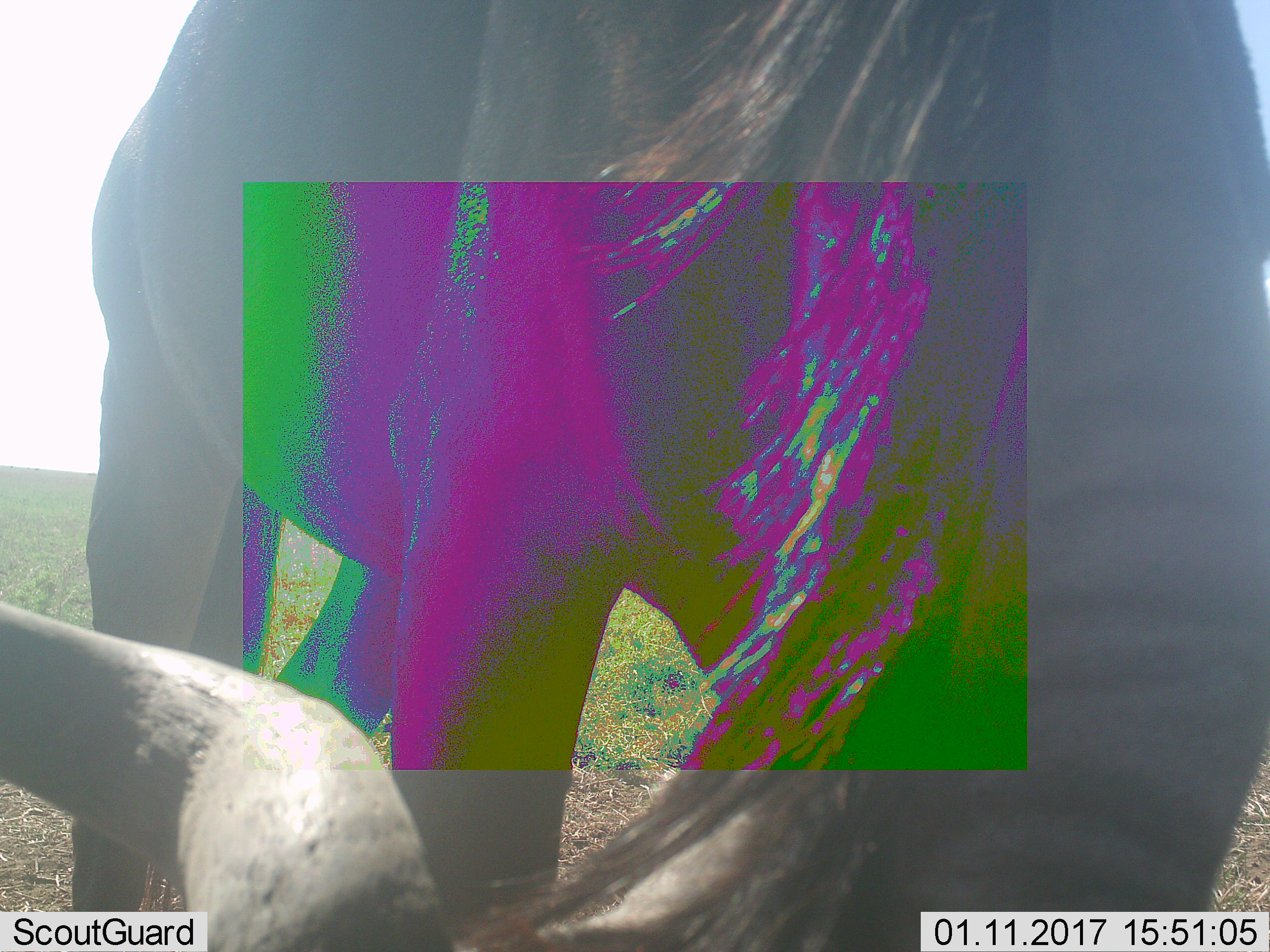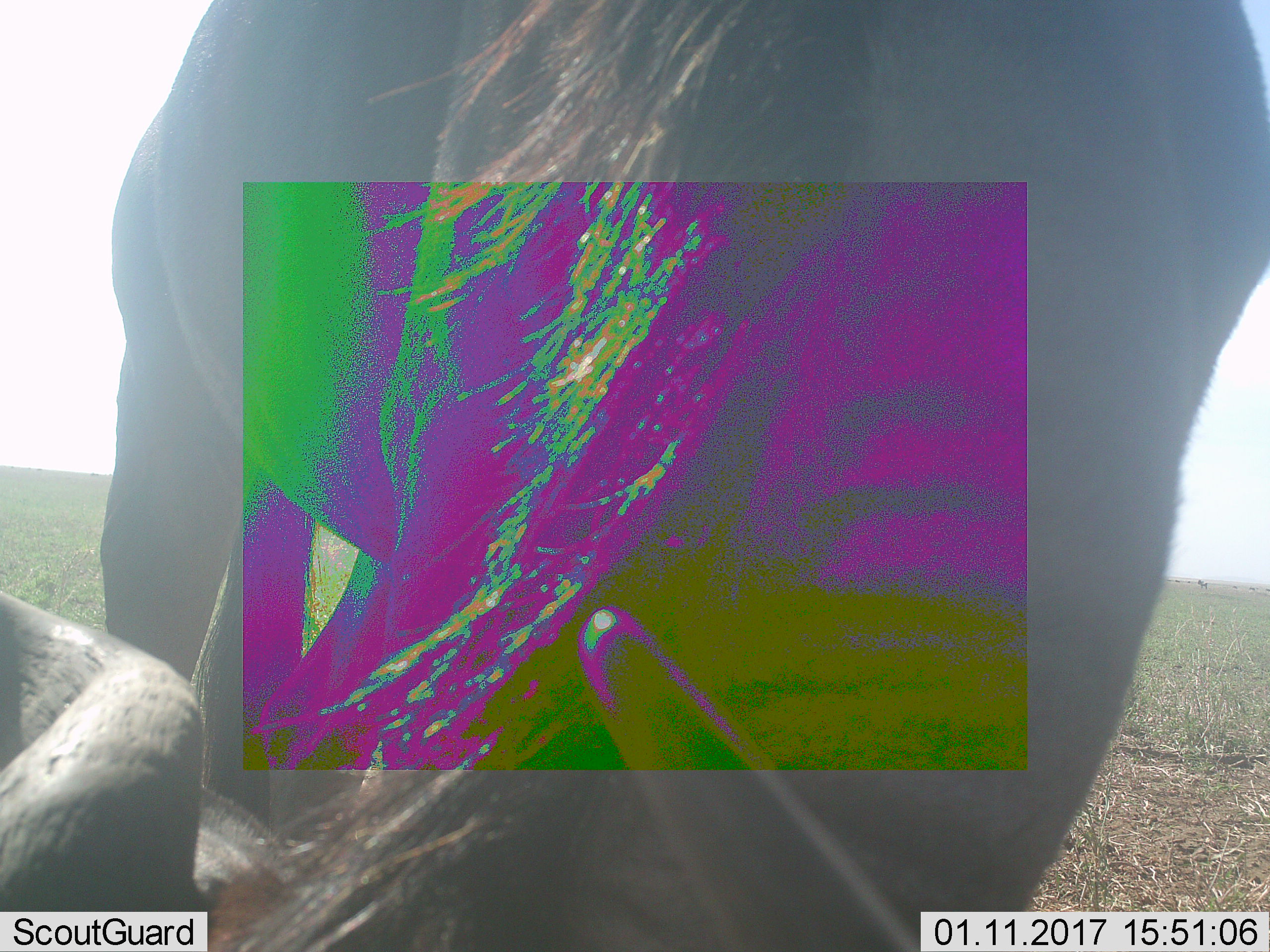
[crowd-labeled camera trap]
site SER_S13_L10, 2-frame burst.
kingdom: Animalia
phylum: Chordata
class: Mammalia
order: Artiodactyla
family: Bovidae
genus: Connochaetes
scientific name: Connochaetes taurinus taurinus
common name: blue wildebeest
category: wildebeestblue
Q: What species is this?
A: Wildebeestblue (blue wildebeest) (Connochaetes taurinus taurinus).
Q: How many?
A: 1.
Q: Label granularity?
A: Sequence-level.